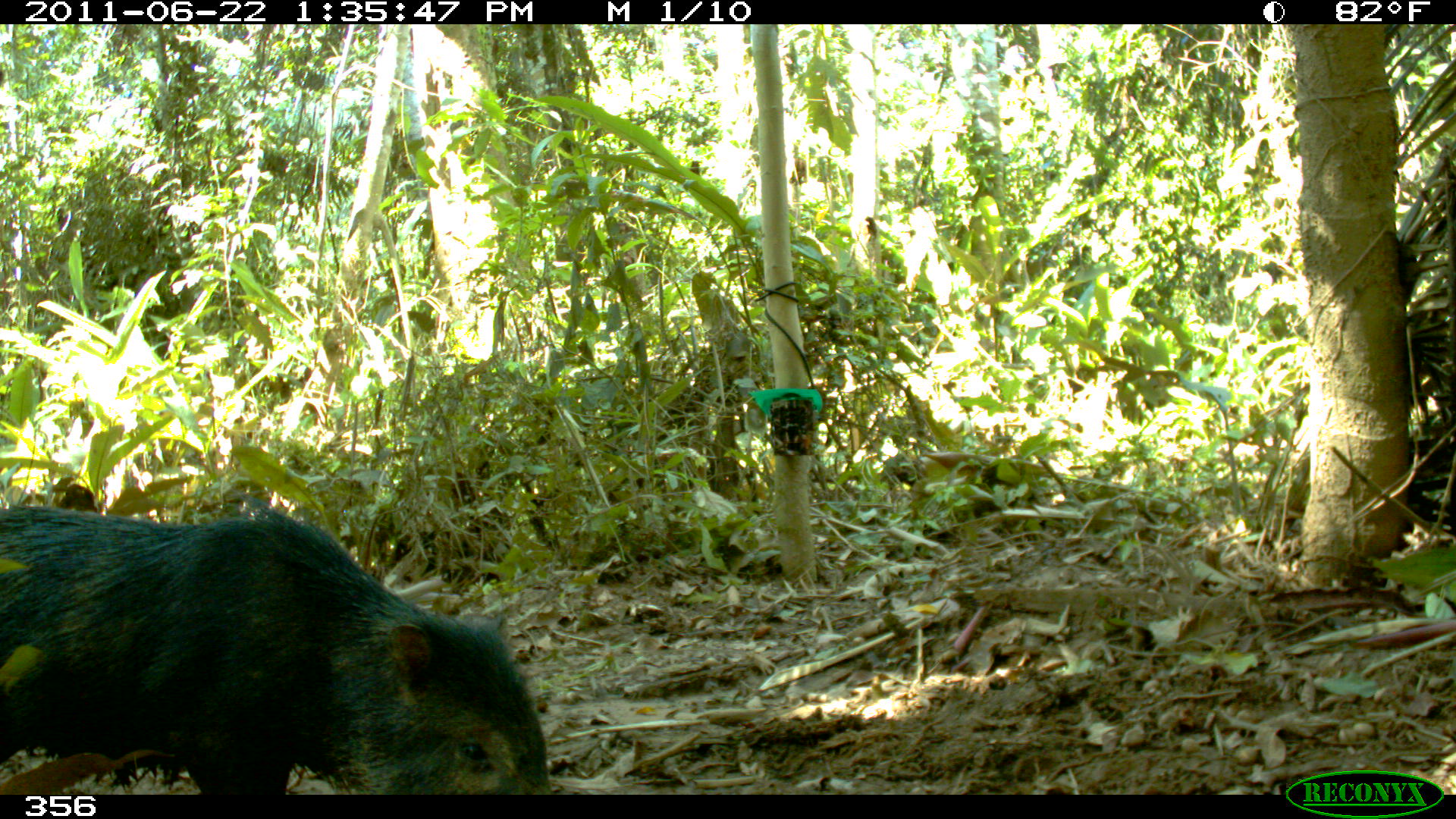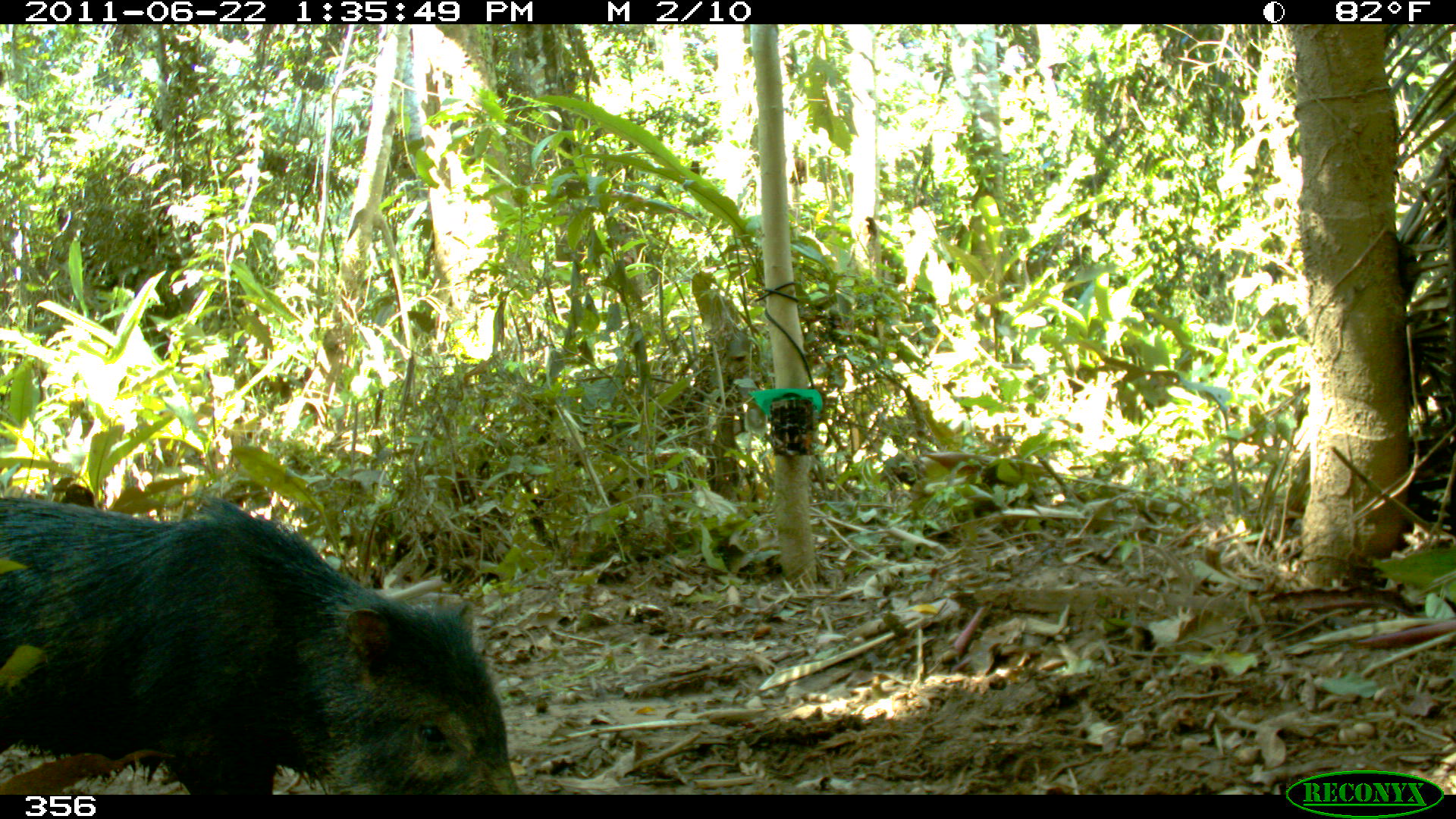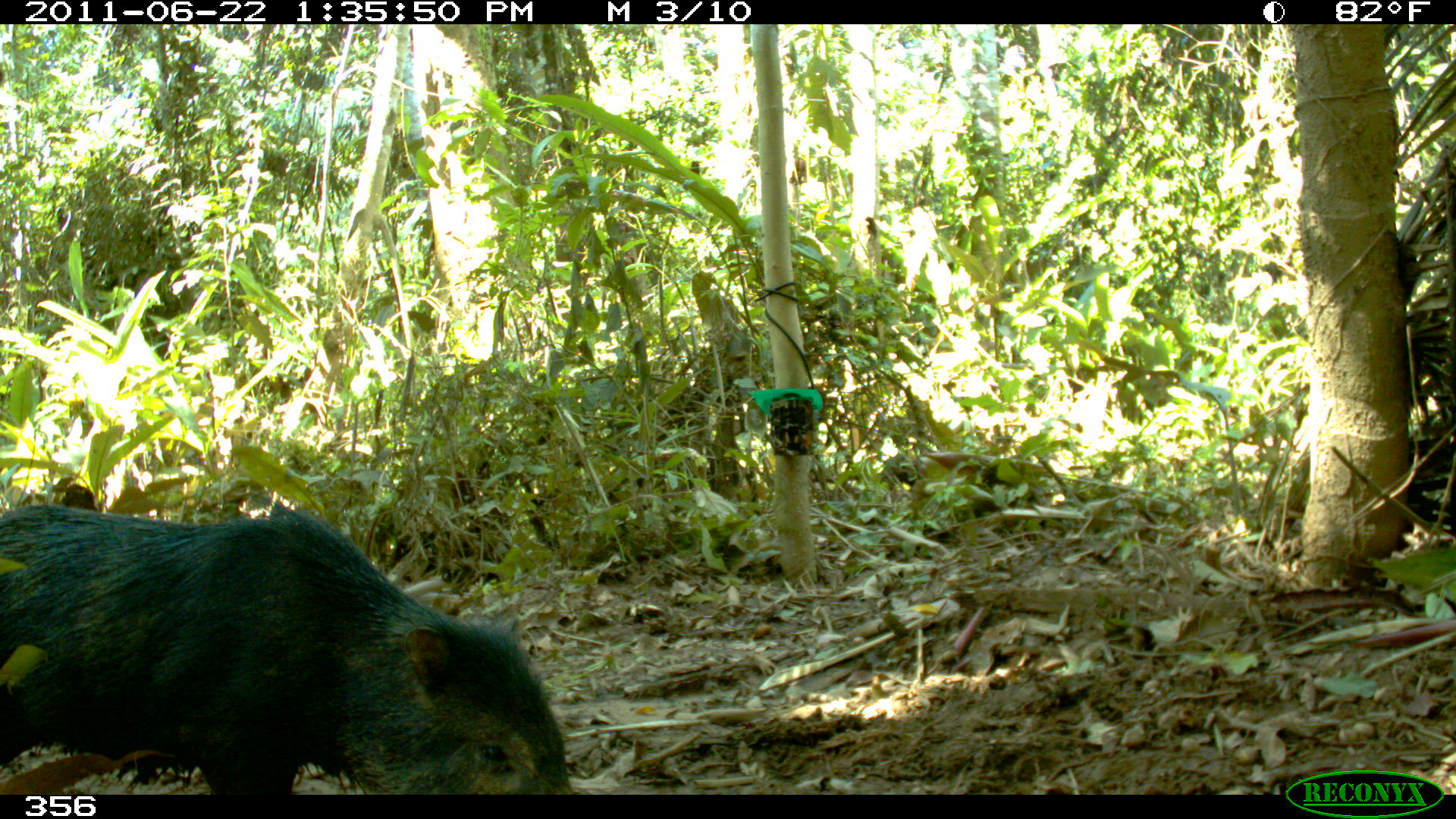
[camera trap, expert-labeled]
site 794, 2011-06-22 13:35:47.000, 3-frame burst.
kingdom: Animalia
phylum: Chordata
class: Mammalia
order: Artiodactyla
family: Tayassuidae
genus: Tayassu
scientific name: Tayassu pecari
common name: white-lipped peccary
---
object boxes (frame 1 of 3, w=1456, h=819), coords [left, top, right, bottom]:
tayassu pecari: [0, 487, 549, 794]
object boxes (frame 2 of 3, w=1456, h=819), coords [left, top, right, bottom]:
tayassu pecari: [0, 492, 519, 794]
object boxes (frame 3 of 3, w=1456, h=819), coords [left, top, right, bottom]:
tayassu pecari: [0, 489, 573, 794]